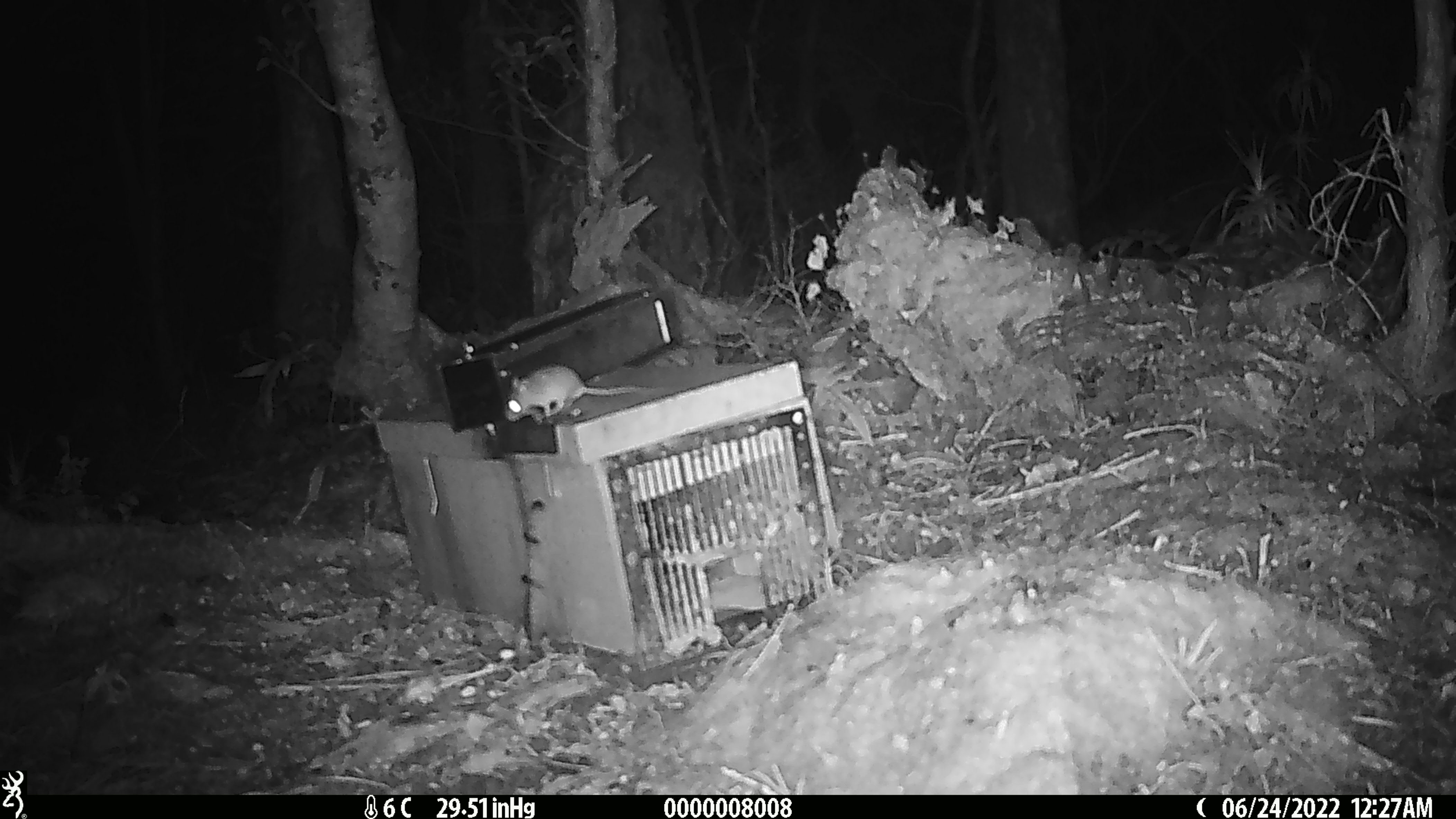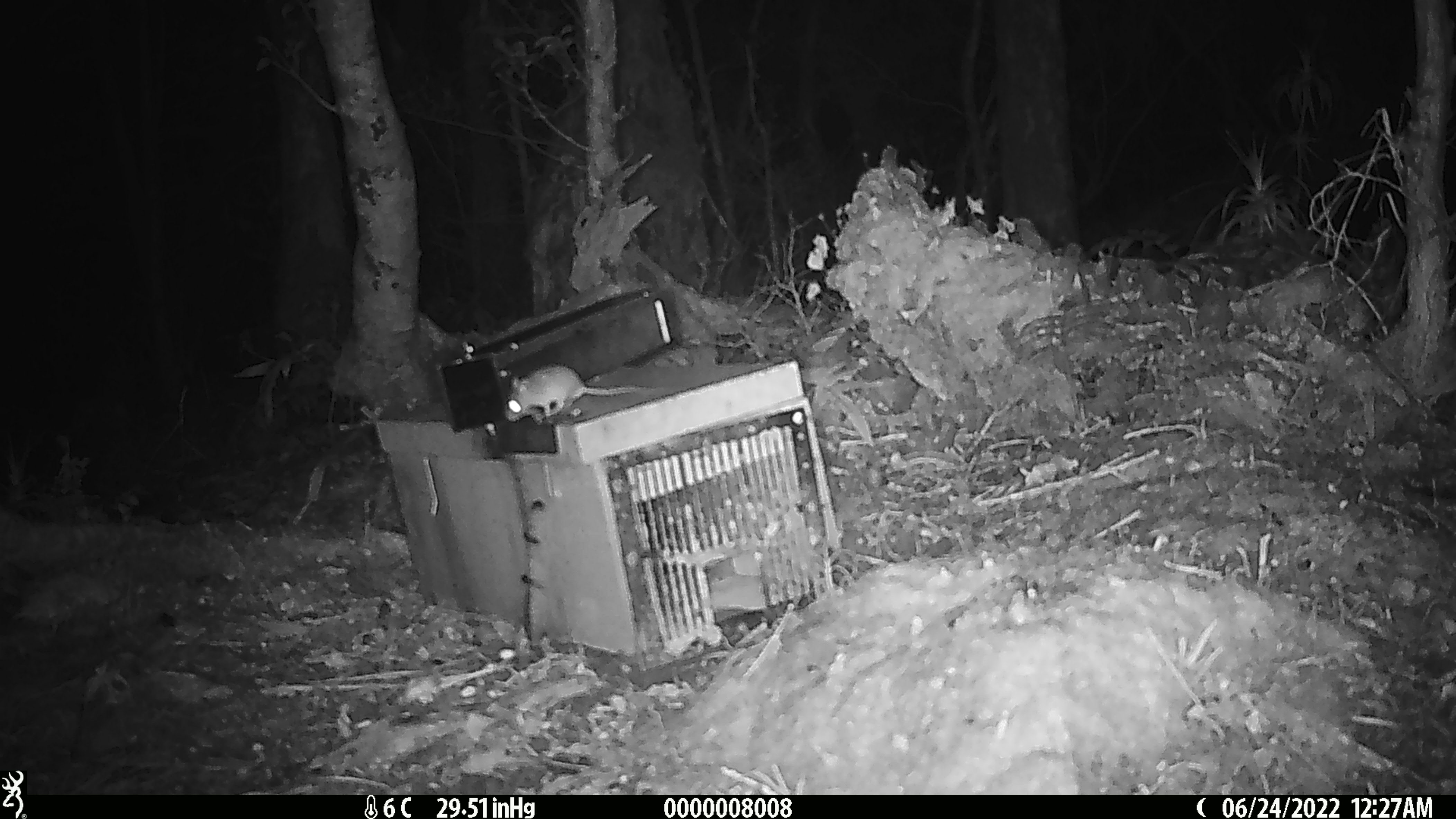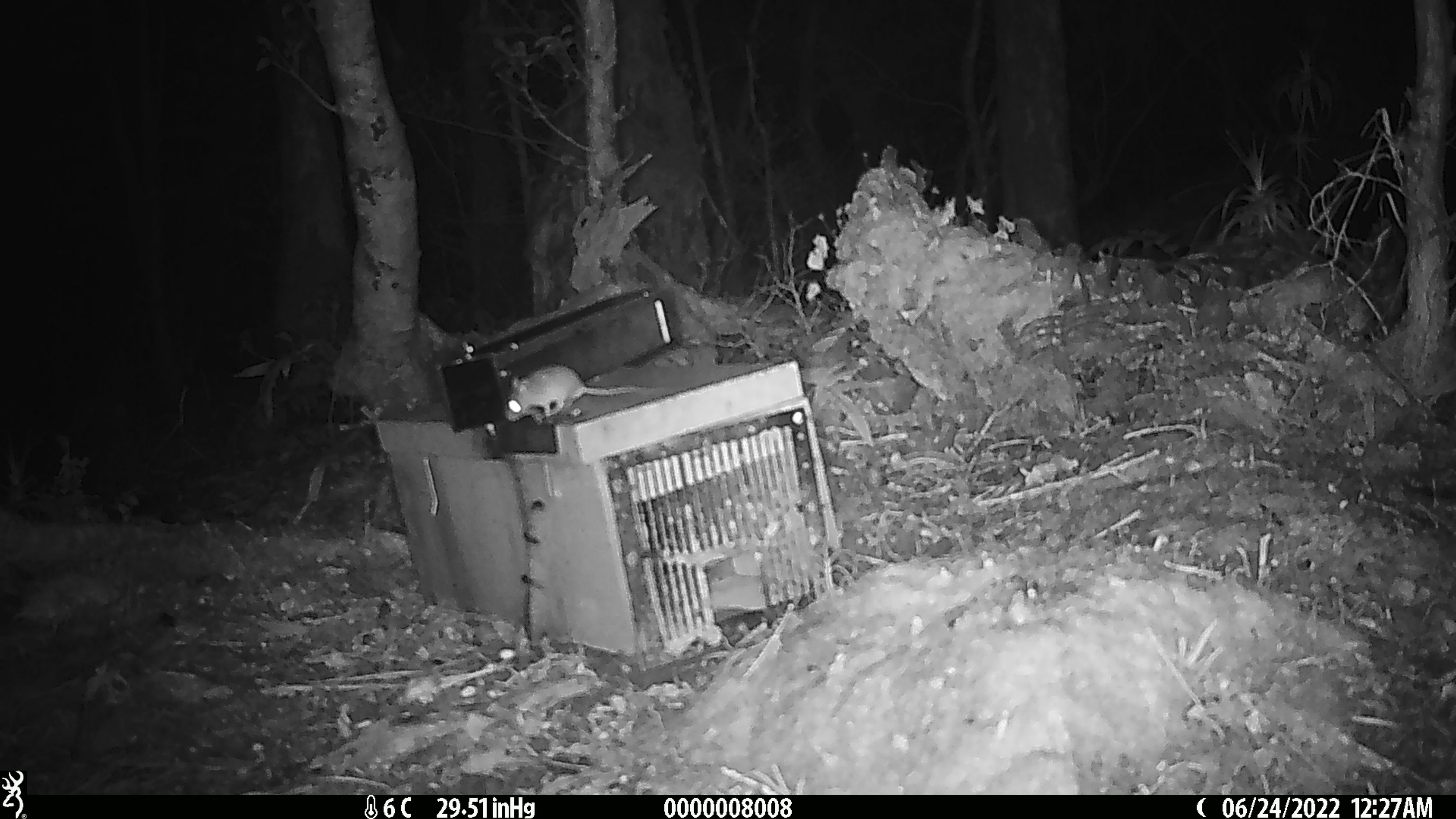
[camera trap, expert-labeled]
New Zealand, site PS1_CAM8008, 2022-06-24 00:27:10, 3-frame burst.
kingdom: Animalia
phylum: Chordata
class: Mammalia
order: Rodentia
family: Muridae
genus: Mus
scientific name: Mus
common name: mouse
Mouse (Mus).